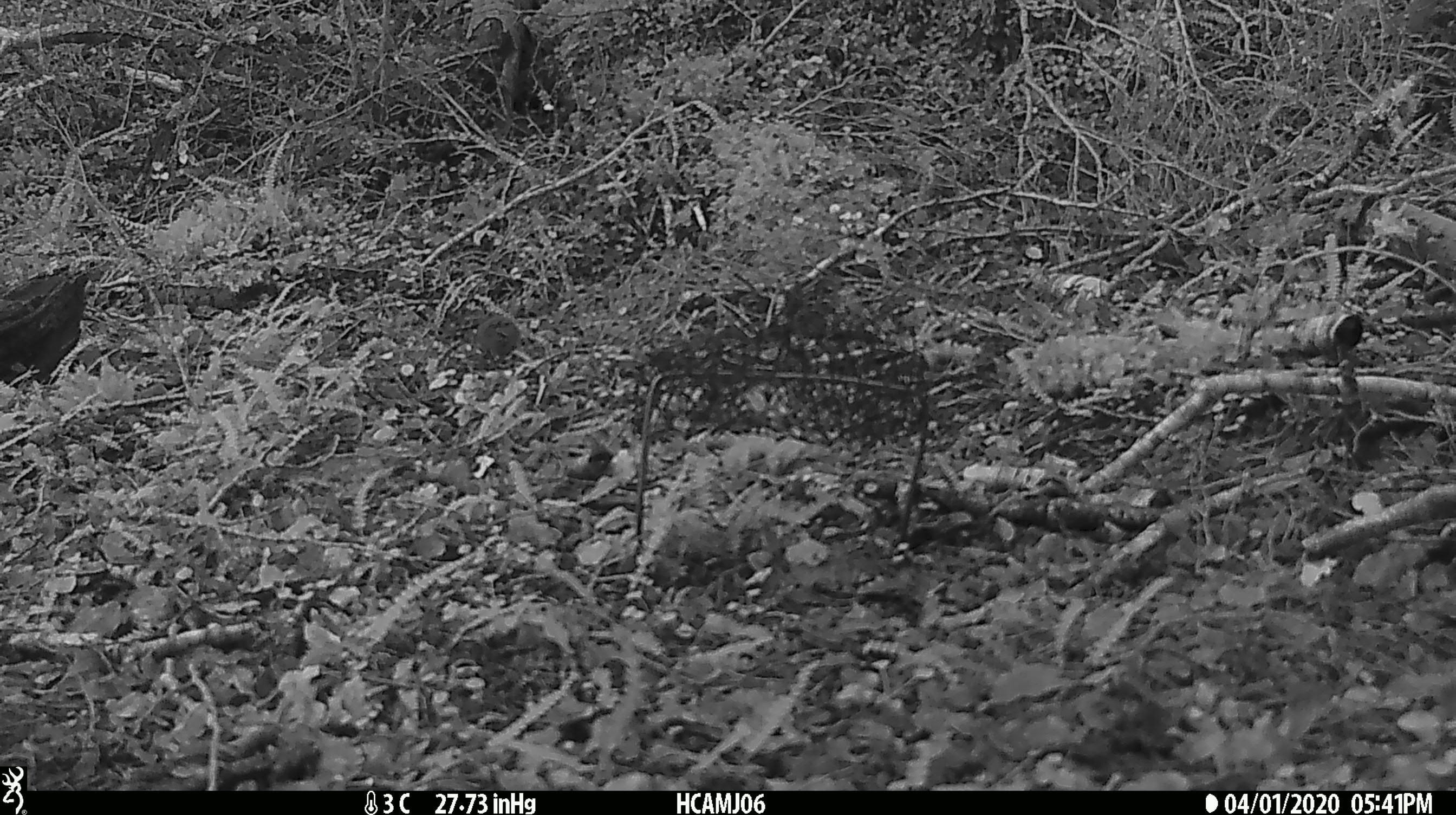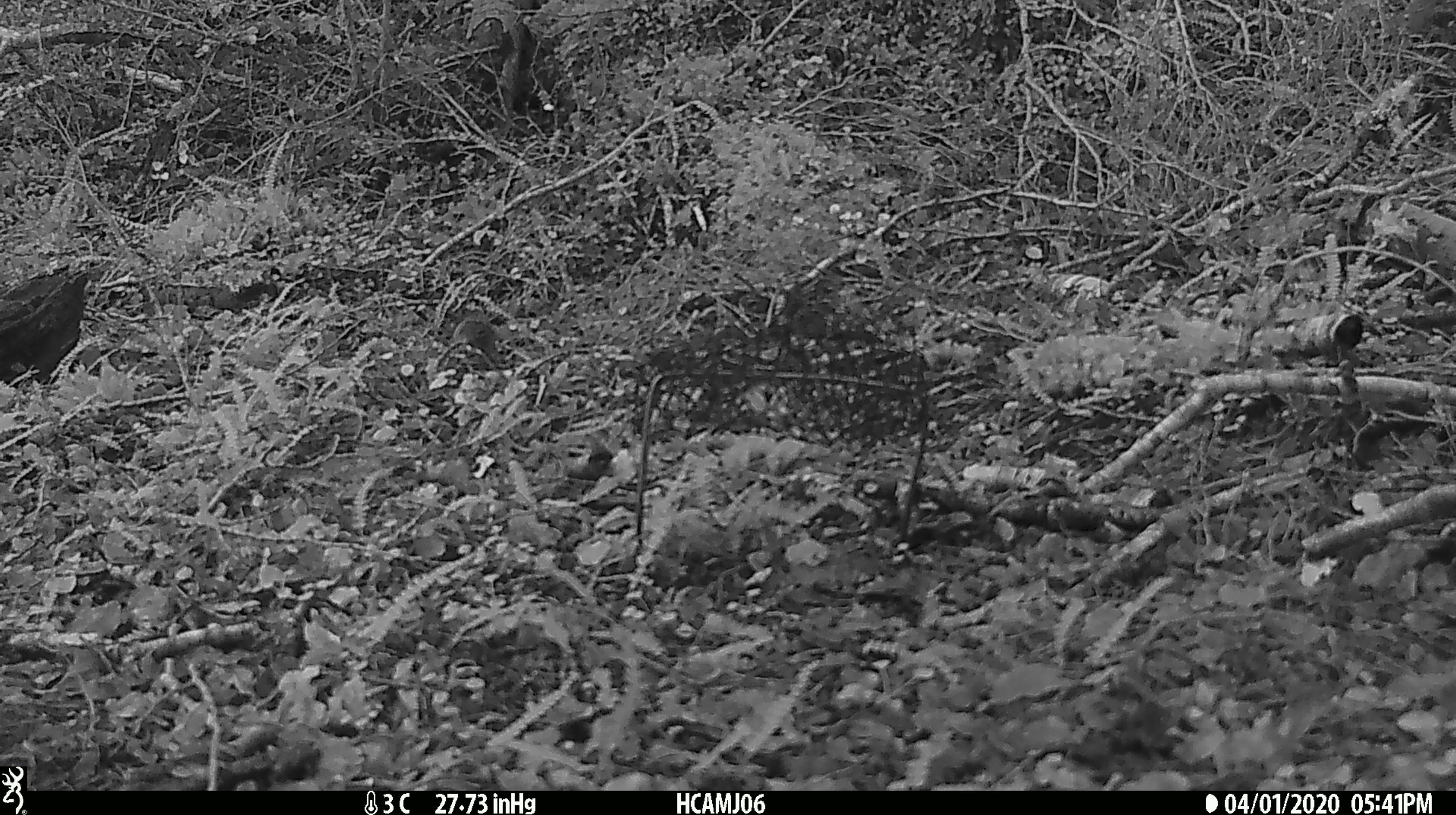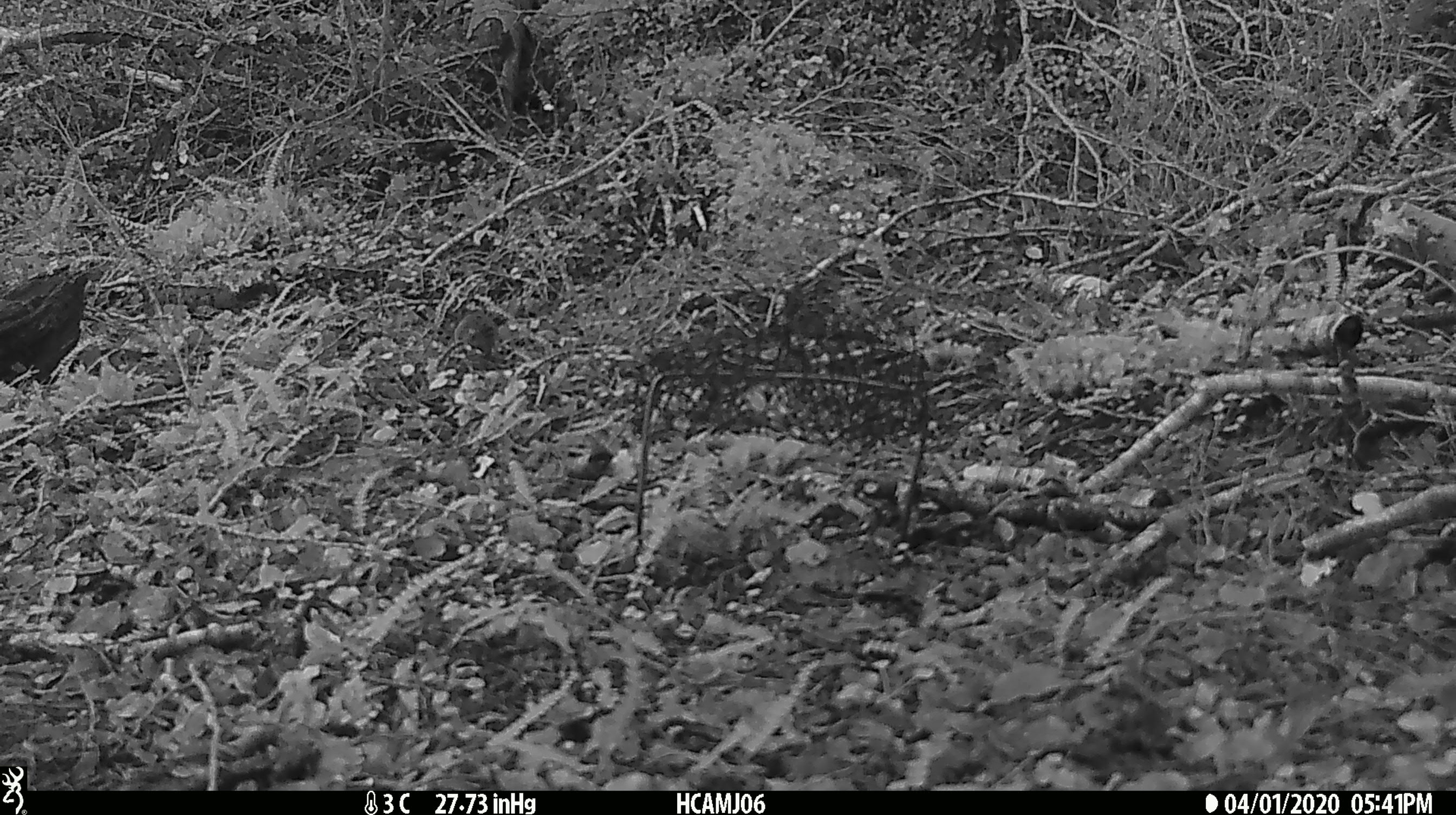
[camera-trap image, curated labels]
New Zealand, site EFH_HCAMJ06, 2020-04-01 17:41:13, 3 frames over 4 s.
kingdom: Animalia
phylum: Chordata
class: Mammalia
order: Rodentia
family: Muridae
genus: Mus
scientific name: Mus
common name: mouse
Mouse (Mus).